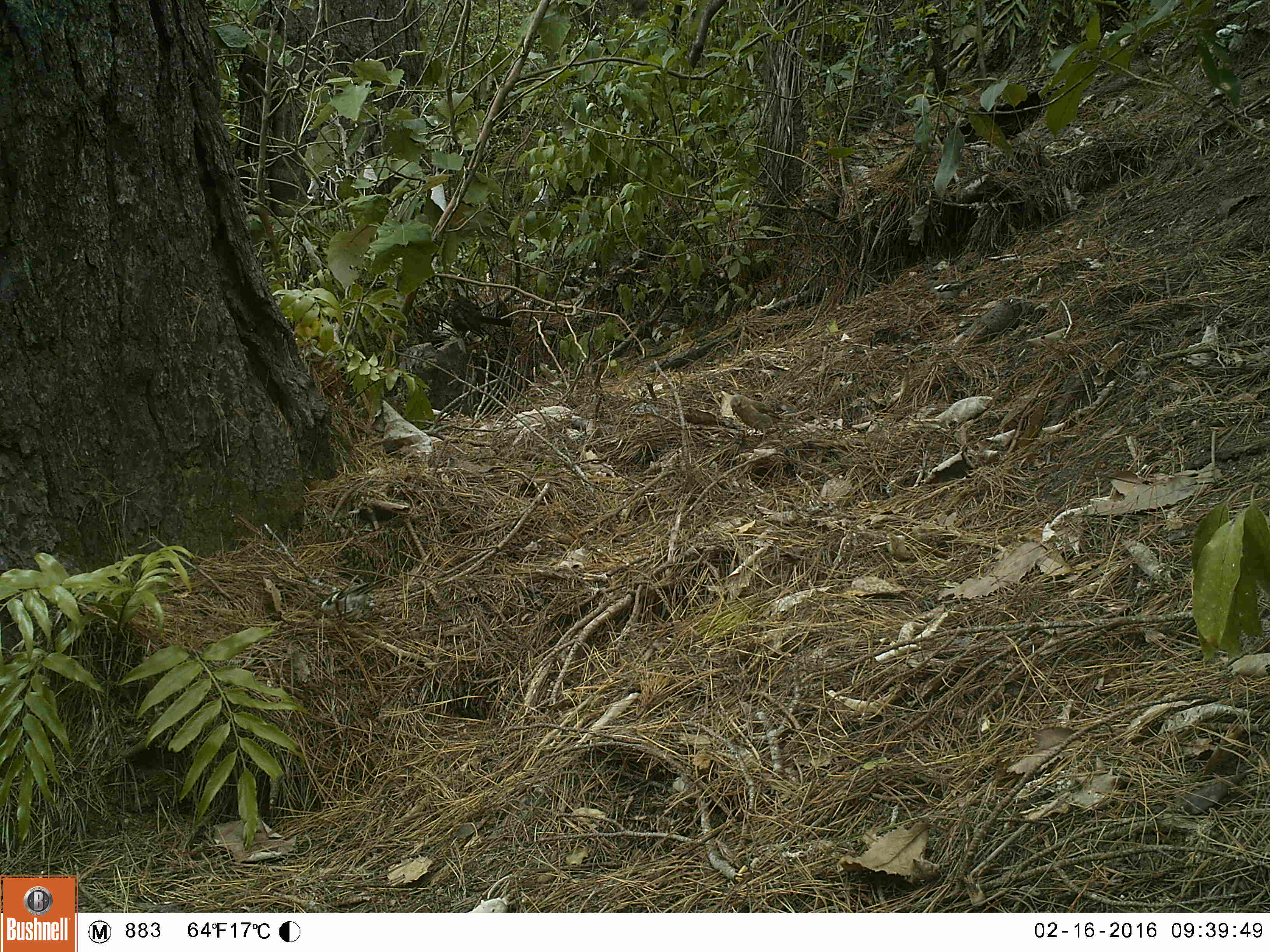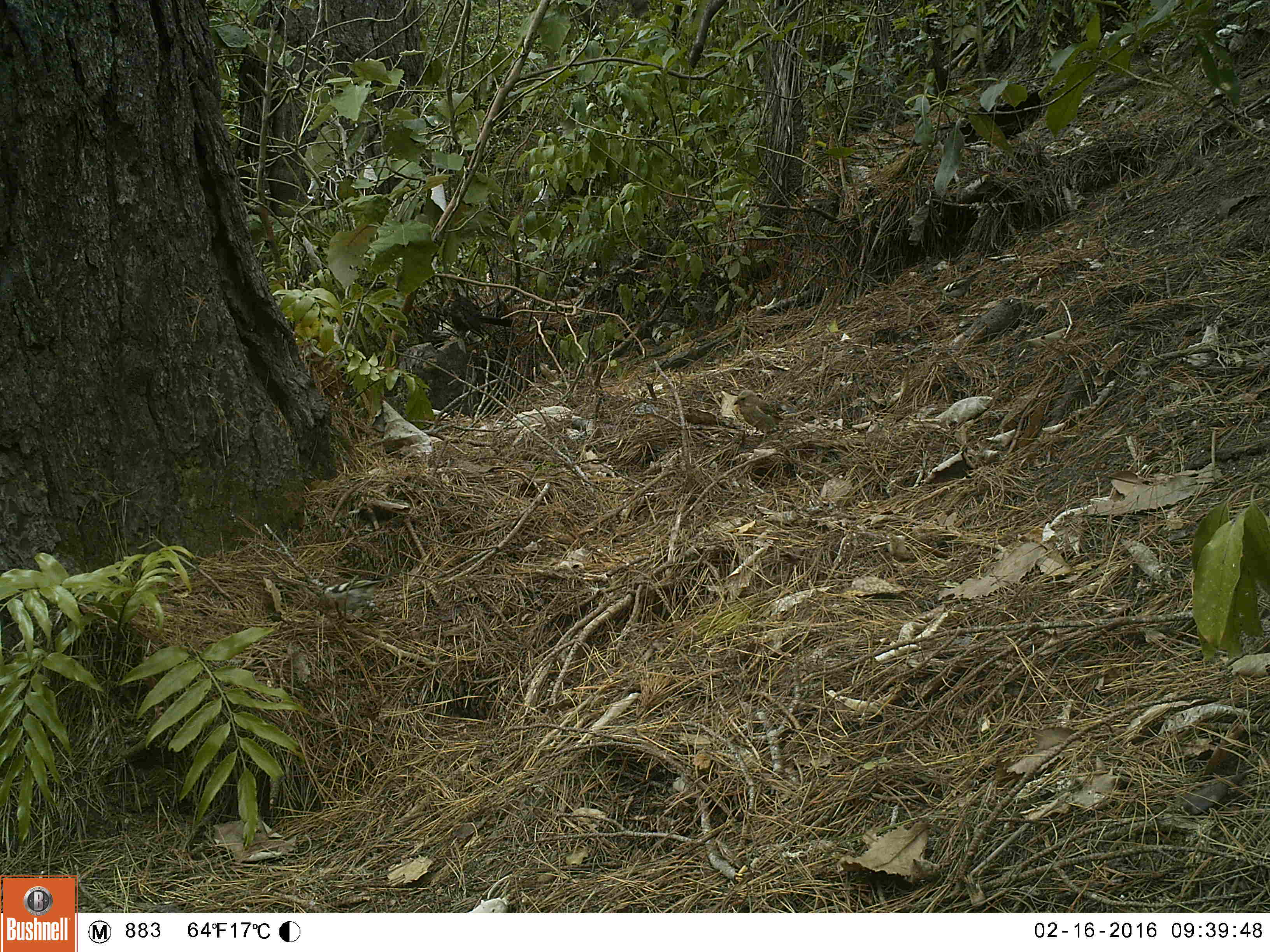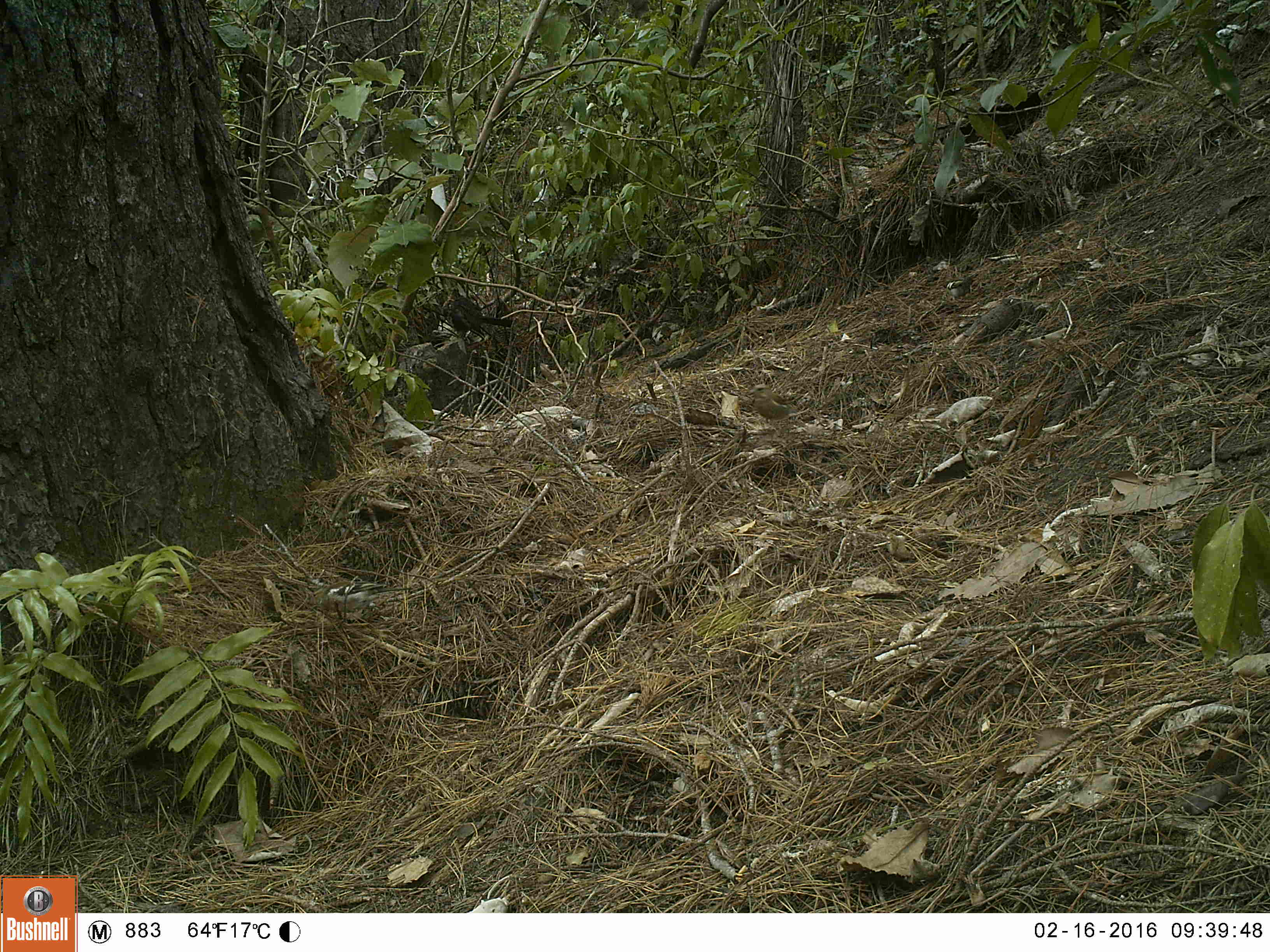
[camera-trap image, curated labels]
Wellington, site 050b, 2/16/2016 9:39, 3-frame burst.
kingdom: Animalia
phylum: Chordata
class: Aves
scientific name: Aves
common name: bird